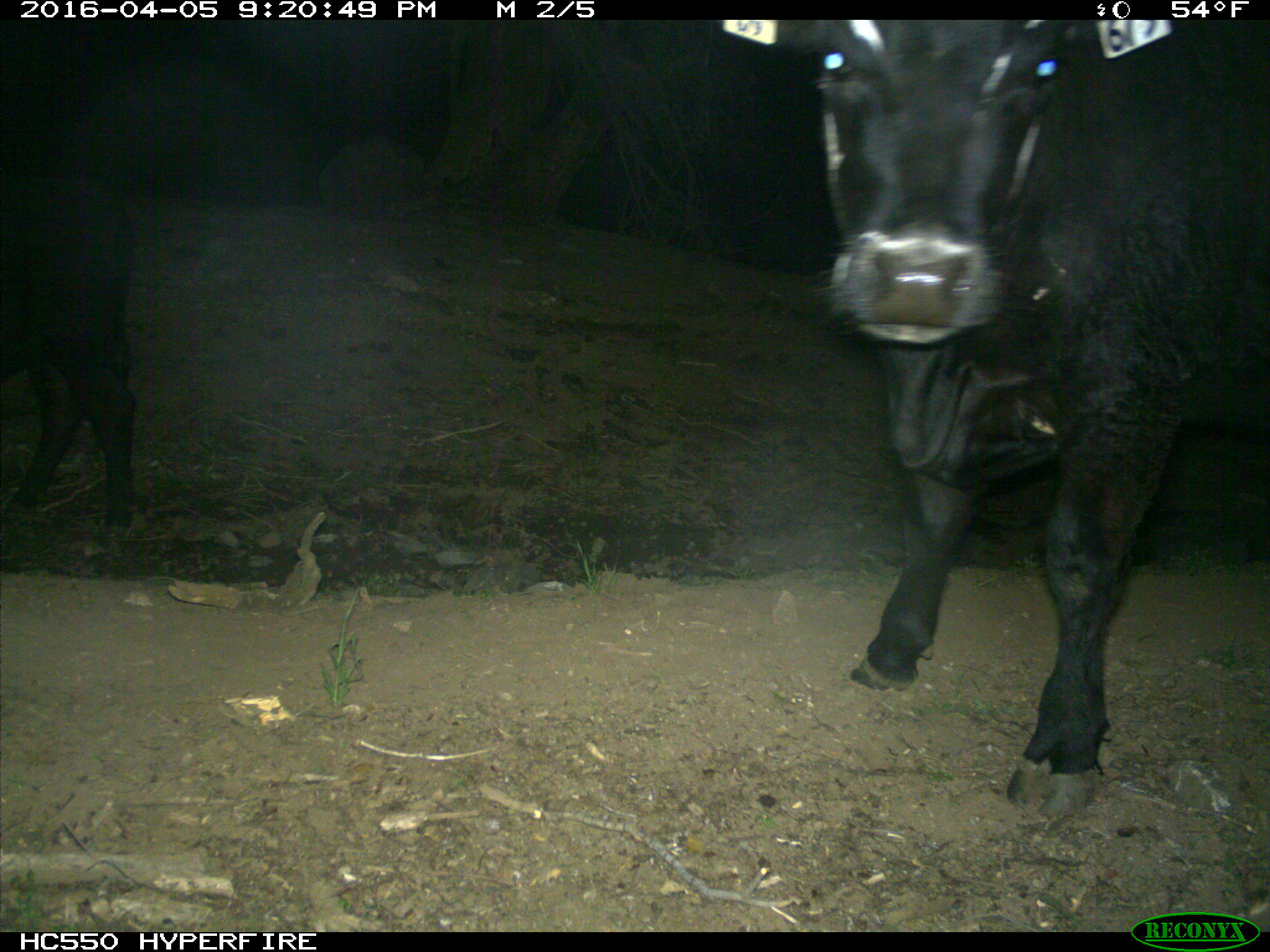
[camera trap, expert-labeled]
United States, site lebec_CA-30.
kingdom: Animalia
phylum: Chordata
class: Mammalia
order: Artiodactyla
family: Bovidae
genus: Bos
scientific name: Bos taurus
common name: domestic cow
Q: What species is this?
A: Bos taurus (domestic cow).